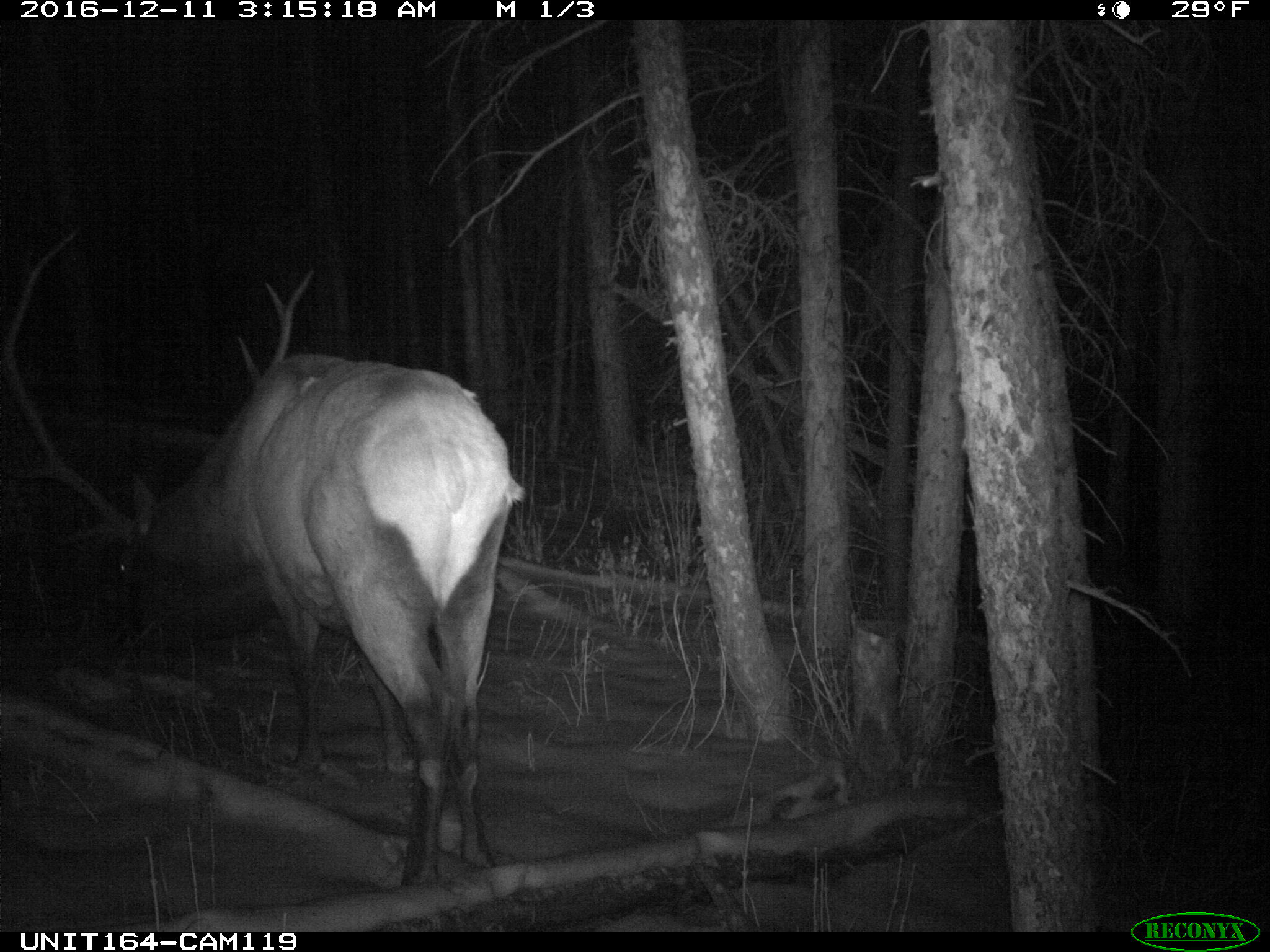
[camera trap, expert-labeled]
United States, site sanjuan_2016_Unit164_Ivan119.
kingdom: Animalia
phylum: Chordata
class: Mammalia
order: Artiodactyla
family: Cervidae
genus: Cervus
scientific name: Cervus elaphus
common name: red deer